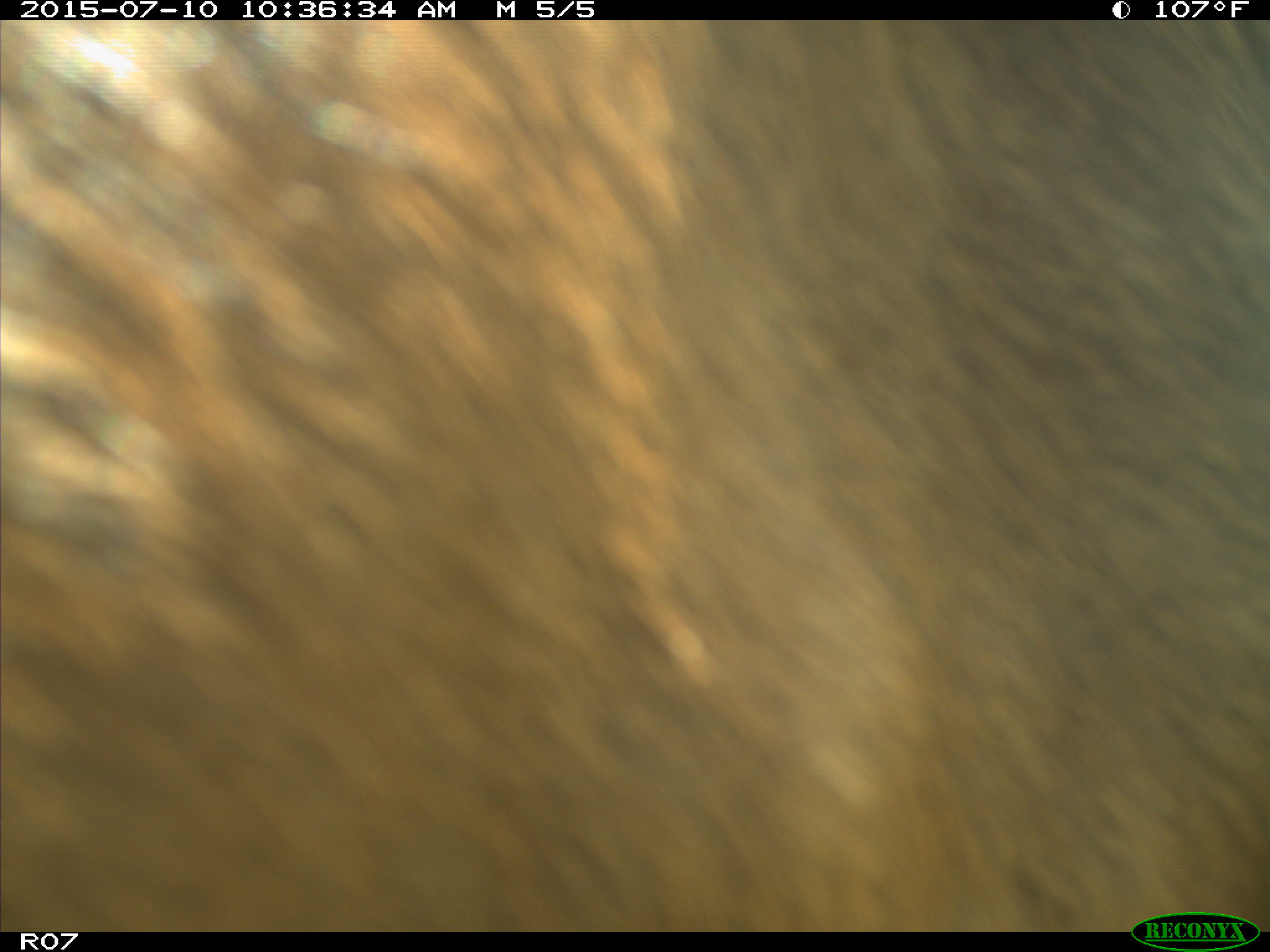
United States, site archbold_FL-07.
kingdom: Animalia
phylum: Chordata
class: Mammalia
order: Artiodactyla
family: Bovidae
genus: Bos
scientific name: Bos taurus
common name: domestic cow